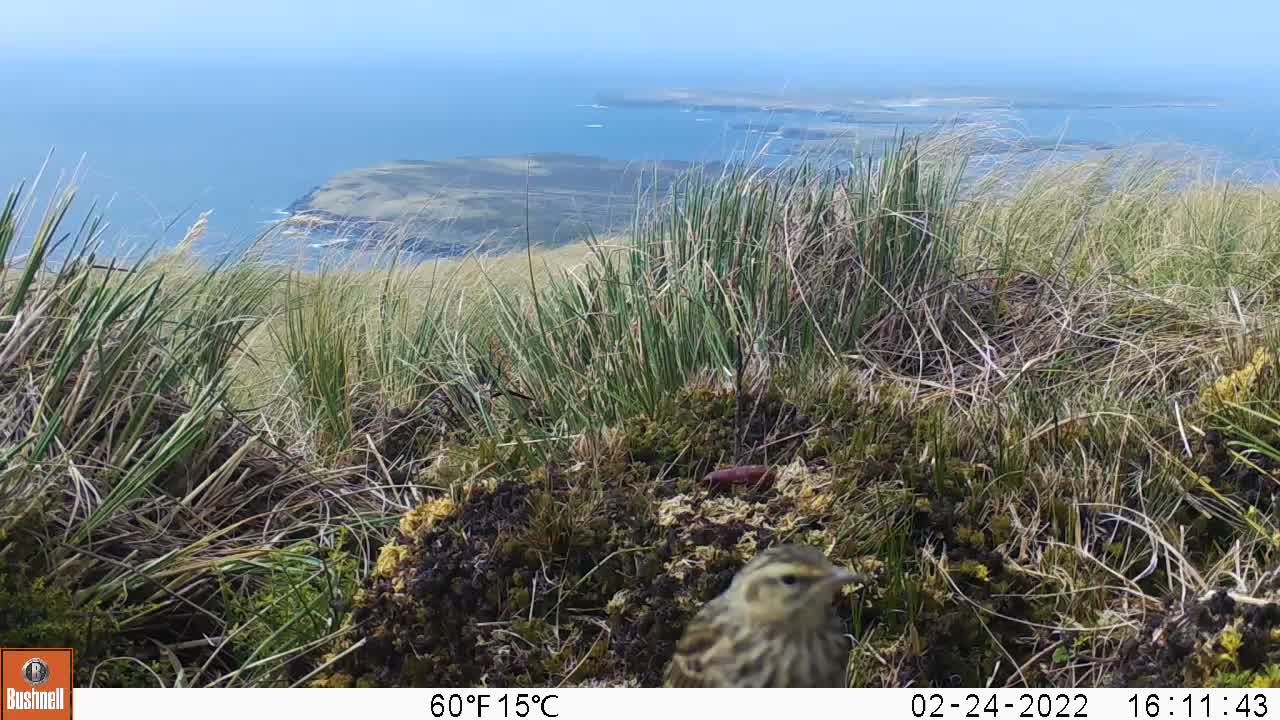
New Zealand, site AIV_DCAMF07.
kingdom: Animalia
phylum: Chordata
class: Aves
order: Passeriformes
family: Motacillidae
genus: Anthus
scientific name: Anthus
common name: pipit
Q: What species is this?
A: Pipit (Anthus).